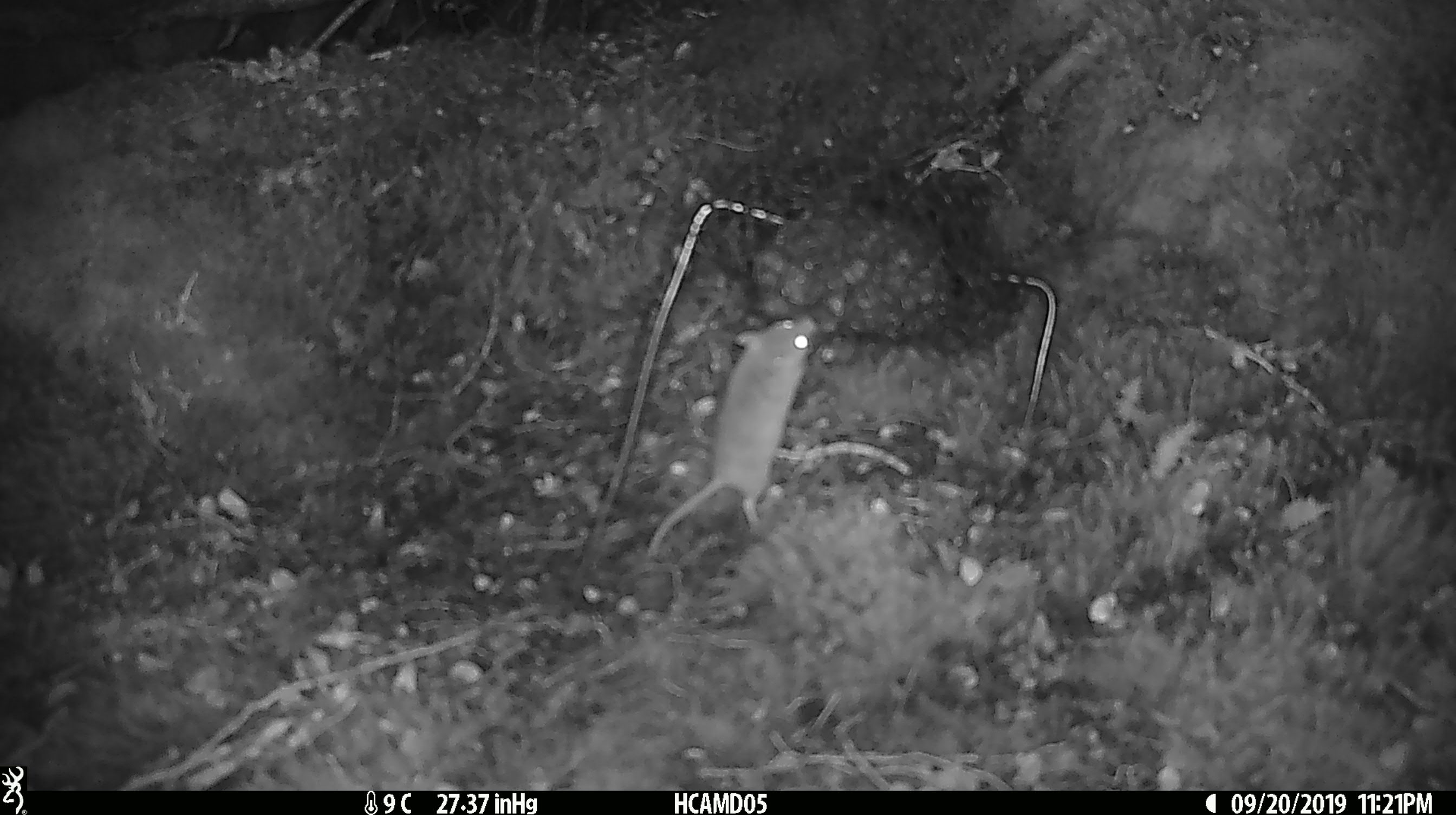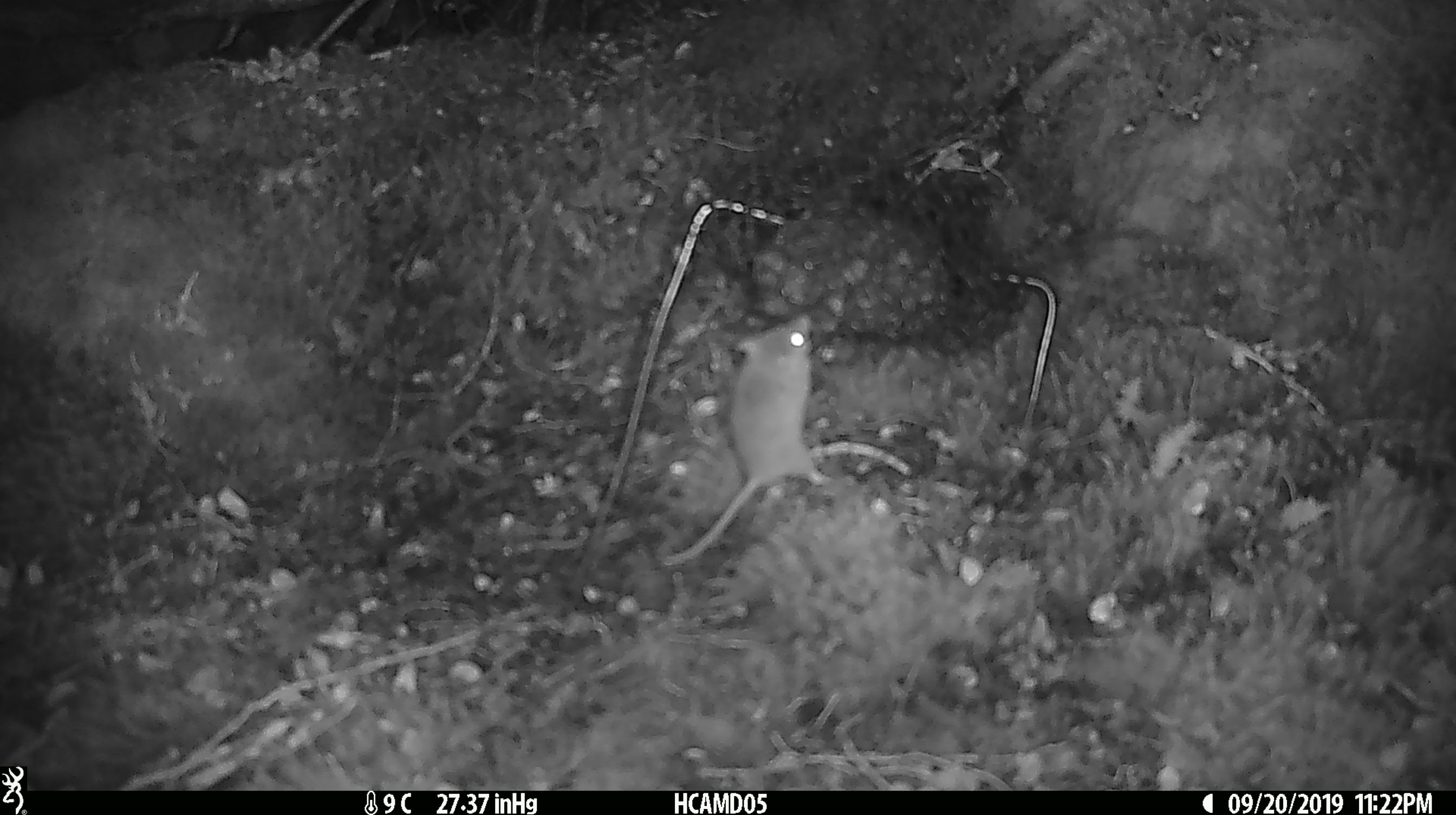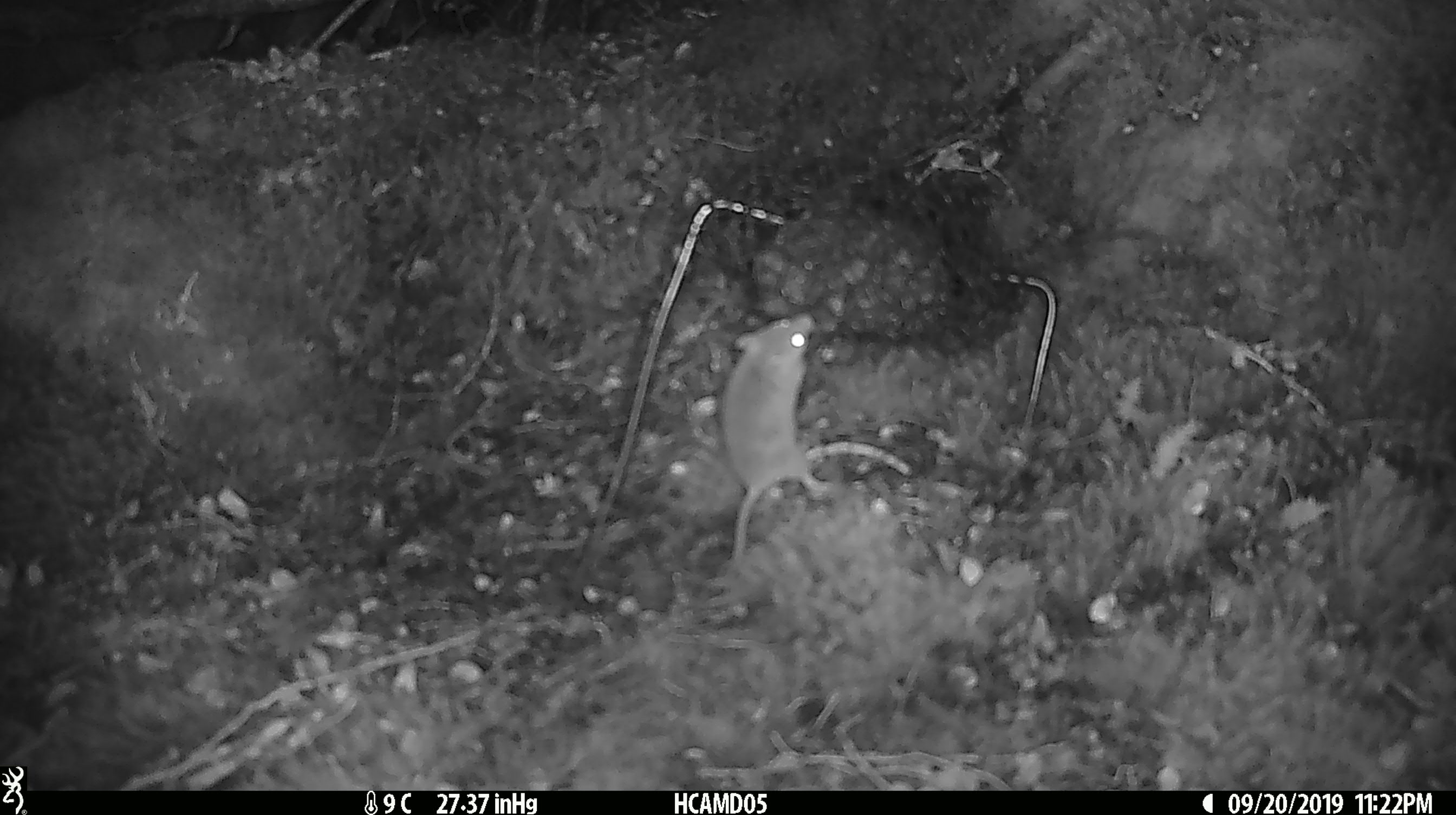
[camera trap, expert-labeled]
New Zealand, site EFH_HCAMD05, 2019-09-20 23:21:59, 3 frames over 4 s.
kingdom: Animalia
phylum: Chordata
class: Mammalia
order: Rodentia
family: Muridae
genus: Mus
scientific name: Mus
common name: mouse